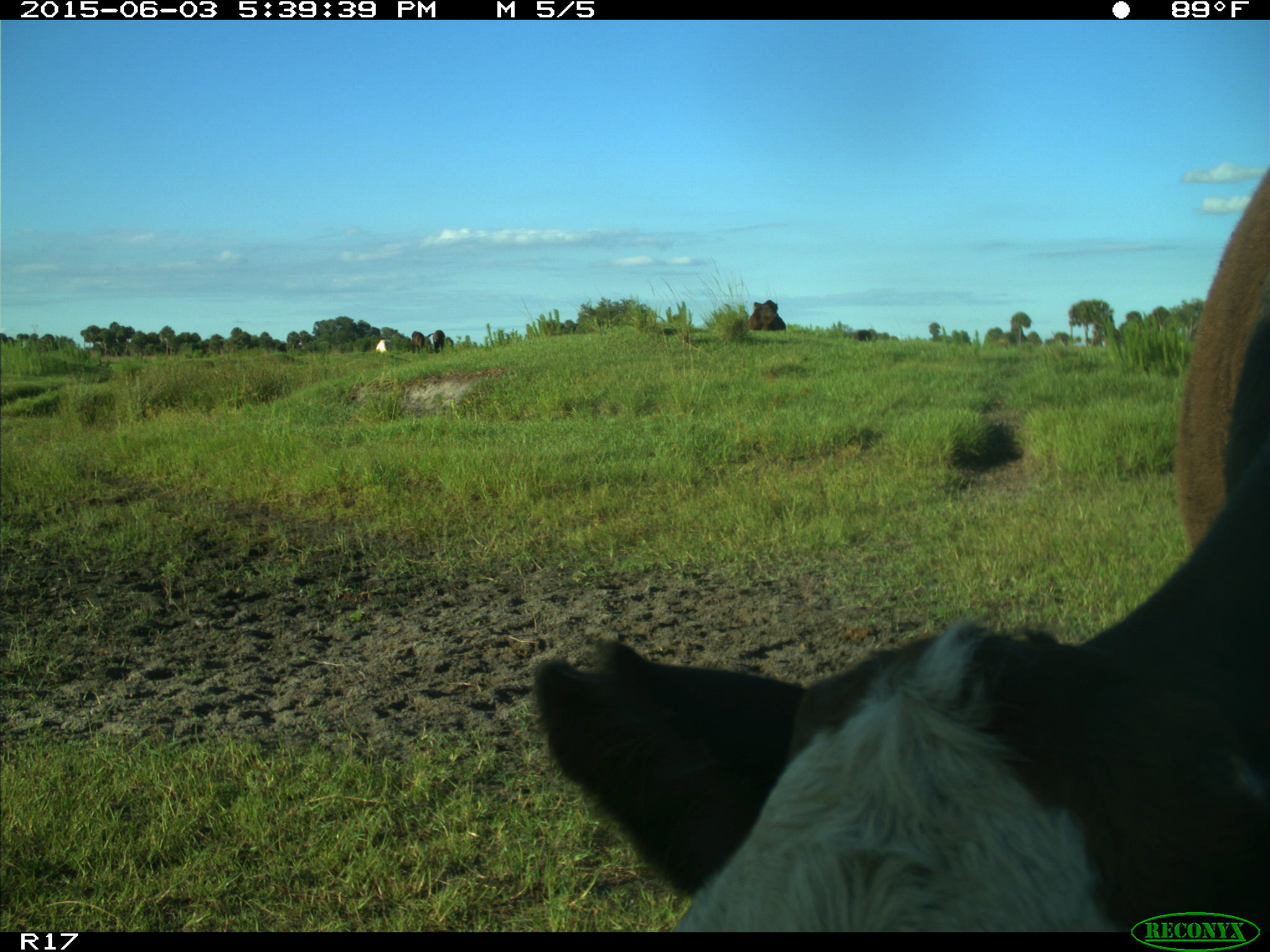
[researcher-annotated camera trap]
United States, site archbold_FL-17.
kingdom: Animalia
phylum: Chordata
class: Mammalia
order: Artiodactyla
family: Bovidae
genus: Bos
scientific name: Bos taurus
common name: domestic cow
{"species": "Bos taurus (domestic cow)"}